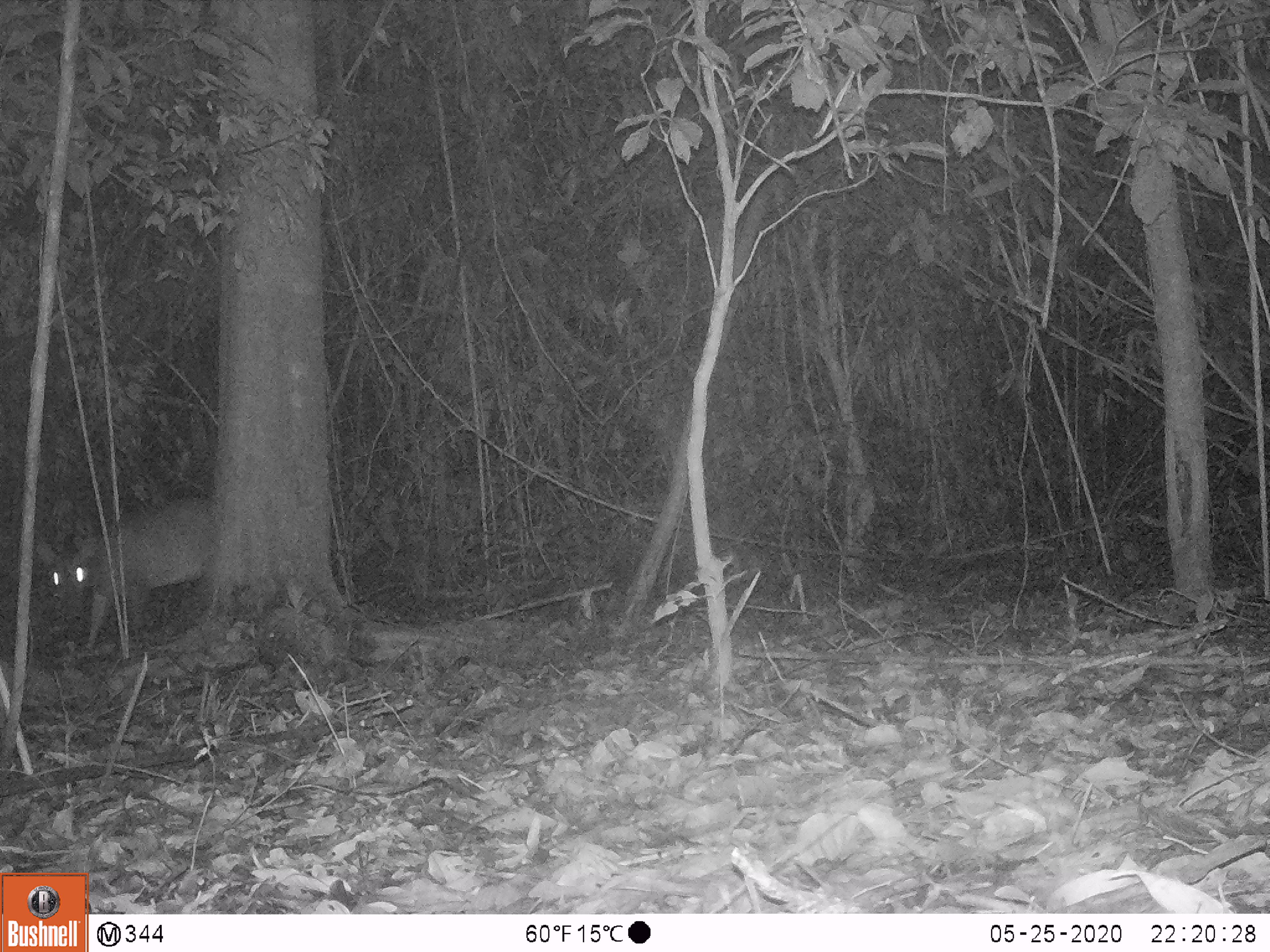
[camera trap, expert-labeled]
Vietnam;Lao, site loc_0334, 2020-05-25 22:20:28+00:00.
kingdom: Animalia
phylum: Chordata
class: Mammalia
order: Artiodactyla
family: Cervidae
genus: Muntiacus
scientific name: Muntiacus vuquangensis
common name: large-antlered muntjac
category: large antlered muntjac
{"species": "large antlered muntjac (large-antlered muntjac) (Muntiacus vuquangensis)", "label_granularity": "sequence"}